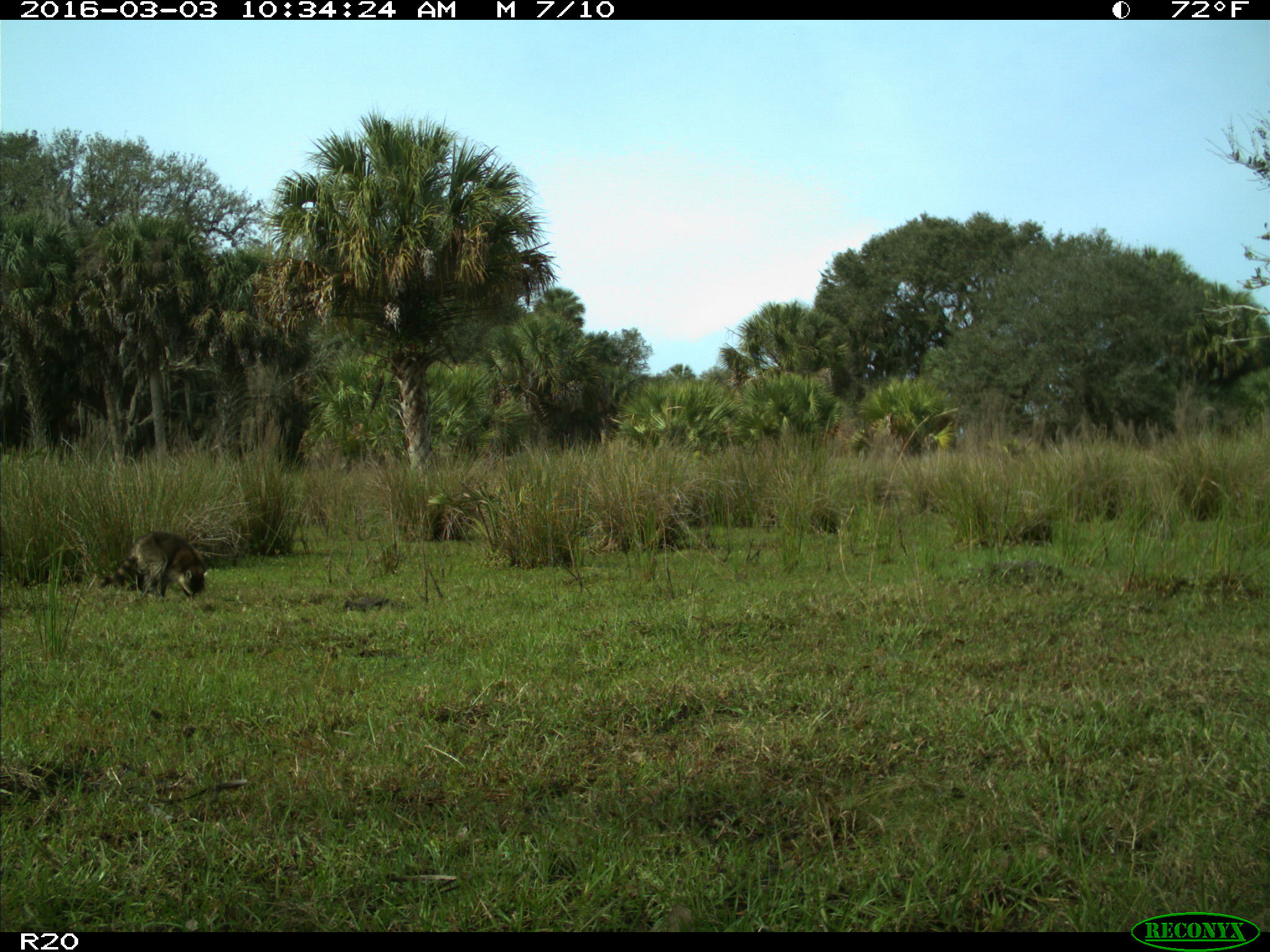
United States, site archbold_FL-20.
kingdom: Animalia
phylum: Chordata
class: Mammalia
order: Carnivora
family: Procyonidae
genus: Procyon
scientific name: Procyon lotor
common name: common raccoon